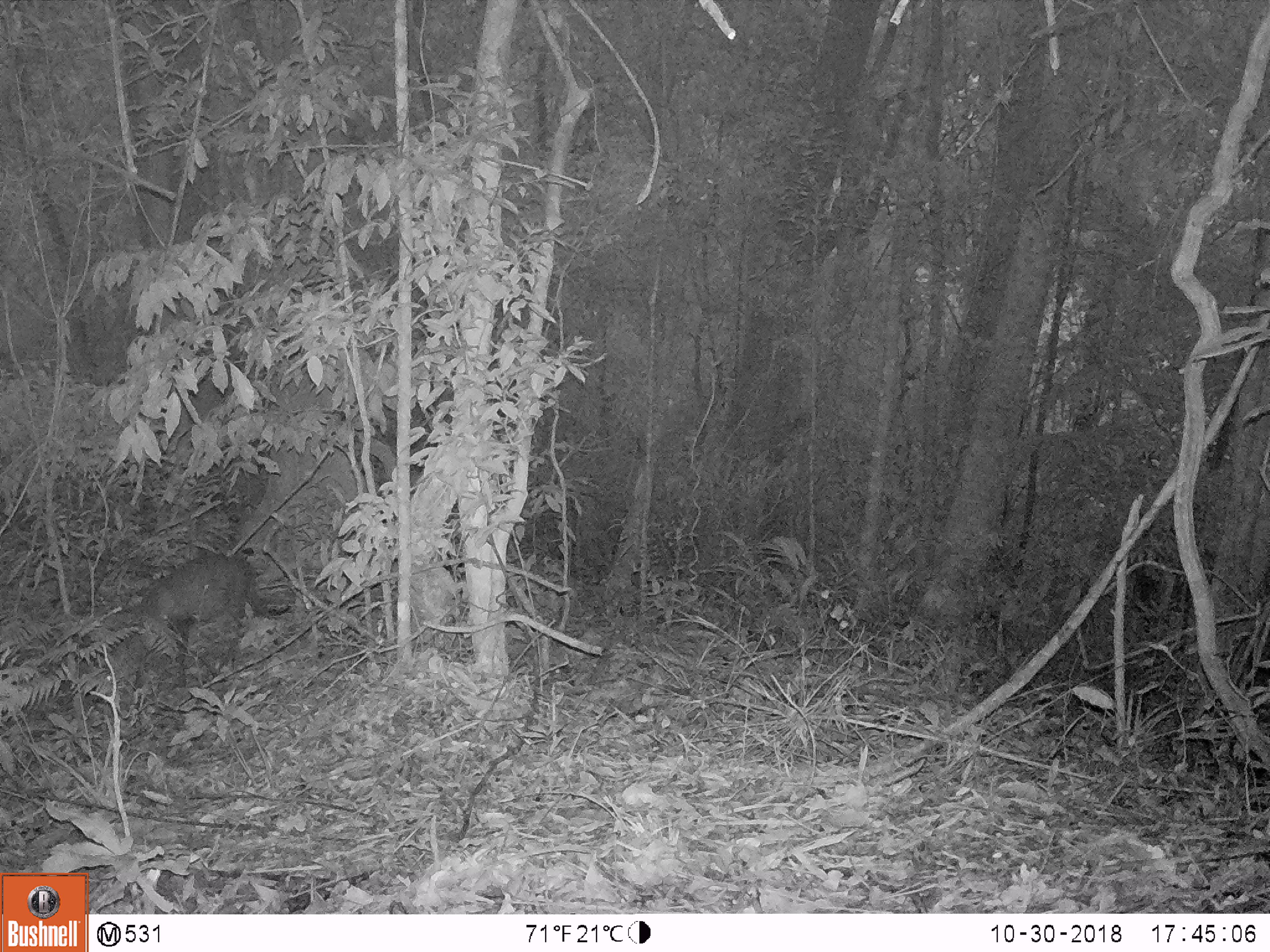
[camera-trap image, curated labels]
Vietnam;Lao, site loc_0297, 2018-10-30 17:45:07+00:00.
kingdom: Animalia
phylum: Chordata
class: Mammalia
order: Artiodactyla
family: Cervidae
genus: Muntiacus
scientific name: Muntiacus rooseveltorum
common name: roosevelt's muntjac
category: roosevelts muntjac group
Roosevelts muntjac group (roosevelt's muntjac) (Muntiacus rooseveltorum). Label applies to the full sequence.